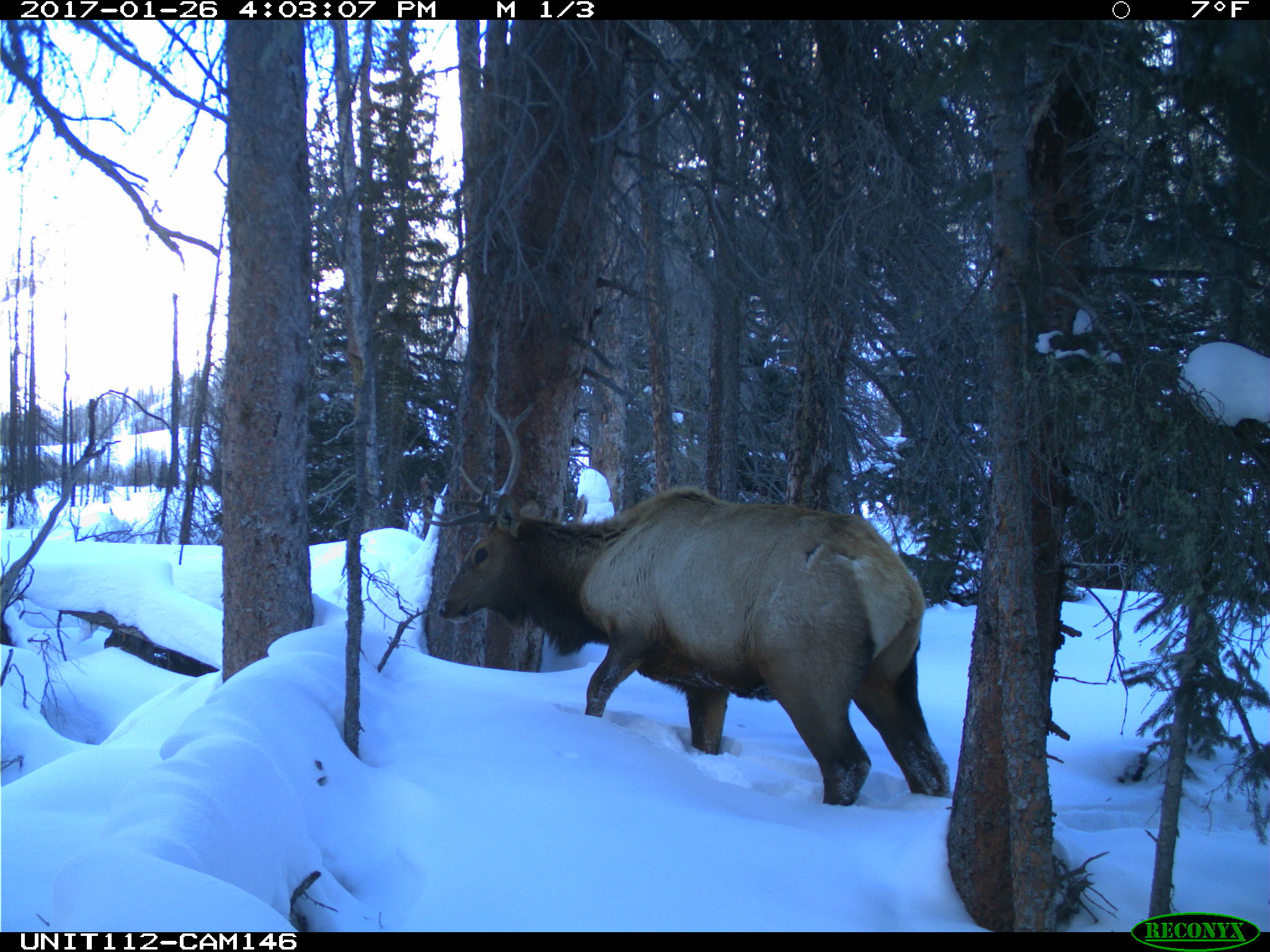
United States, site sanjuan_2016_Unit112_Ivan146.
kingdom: Animalia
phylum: Chordata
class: Mammalia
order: Artiodactyla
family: Cervidae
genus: Cervus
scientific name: Cervus elaphus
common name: red deer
Cervus elaphus (red deer).